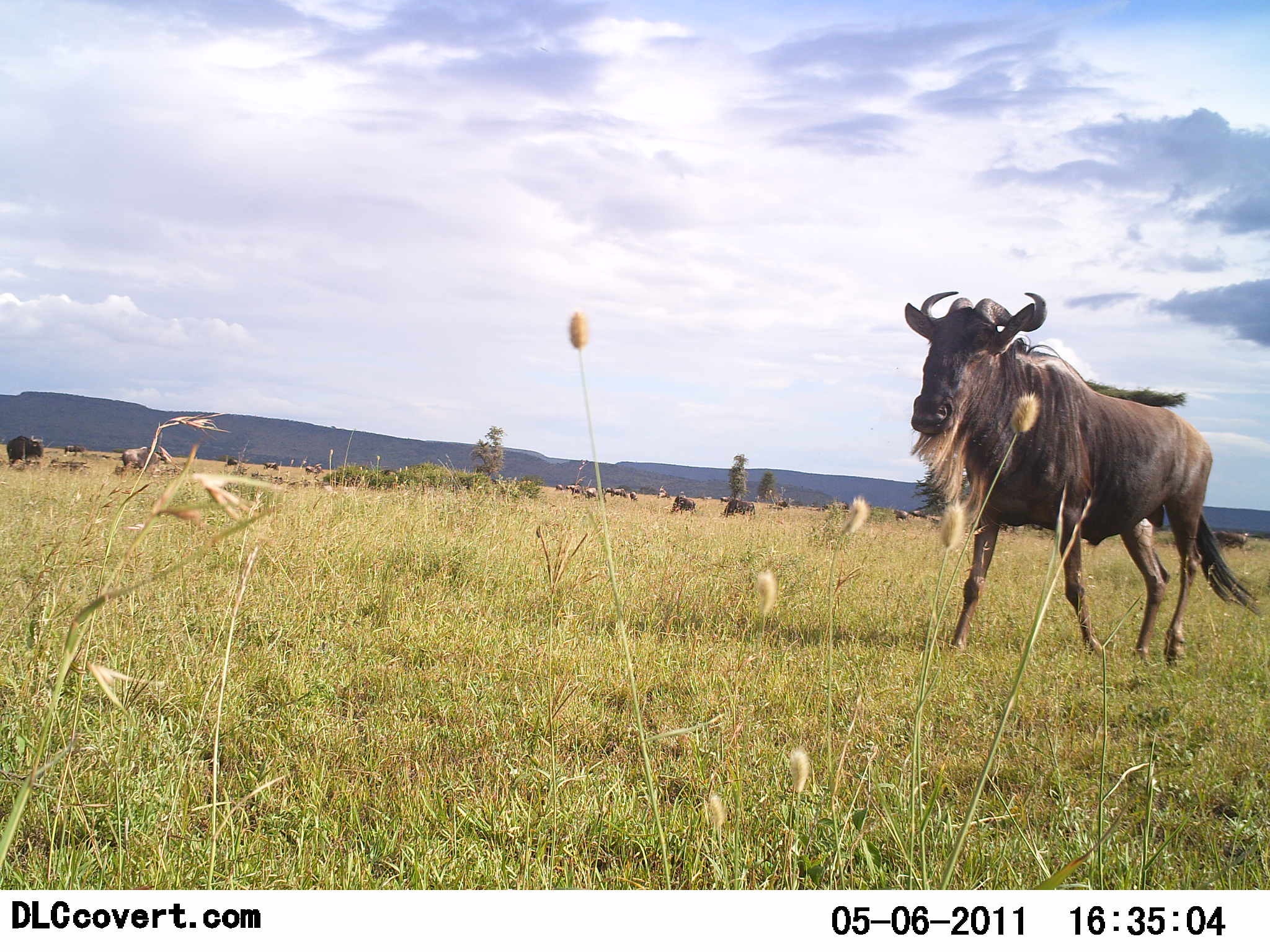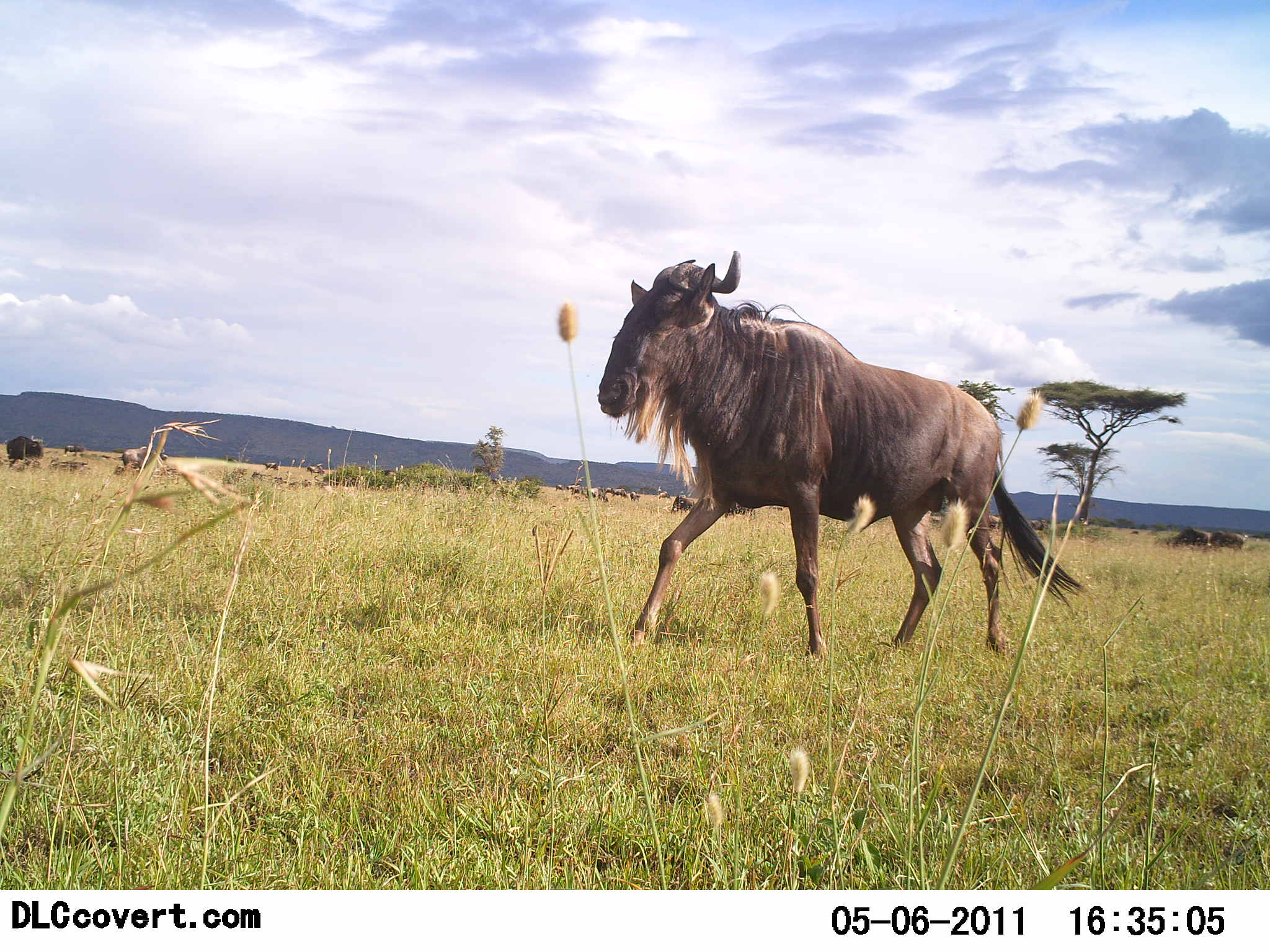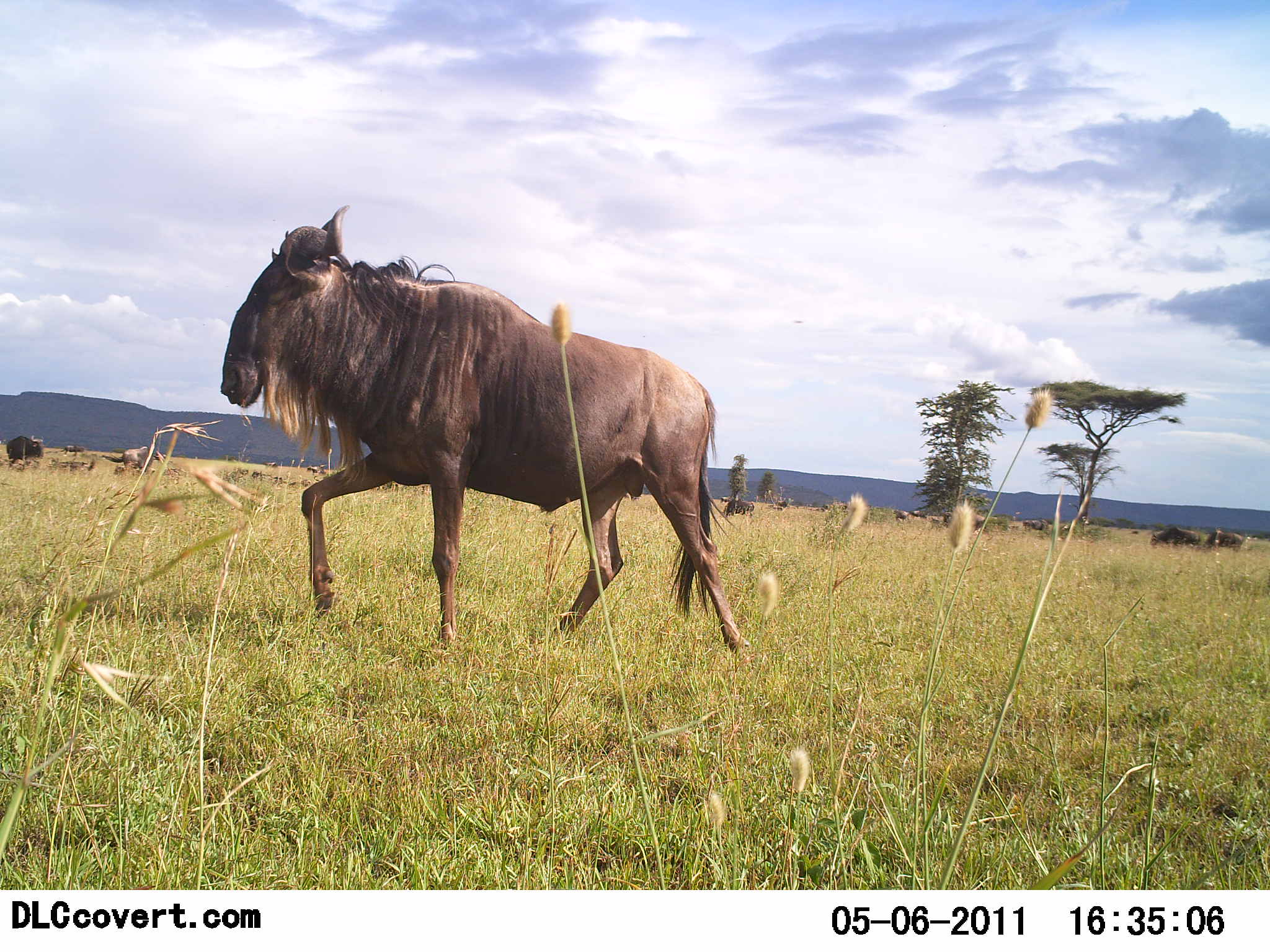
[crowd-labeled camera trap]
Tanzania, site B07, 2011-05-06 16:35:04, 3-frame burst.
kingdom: Animalia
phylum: Chordata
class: Mammalia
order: Artiodactyla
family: Bovidae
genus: Connochaetes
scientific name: Connochaetes taurinus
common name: blue wildebeest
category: wildebeest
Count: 1.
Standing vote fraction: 27%.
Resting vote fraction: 0%.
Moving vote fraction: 91%.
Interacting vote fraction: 0%.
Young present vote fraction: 0%.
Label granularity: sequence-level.